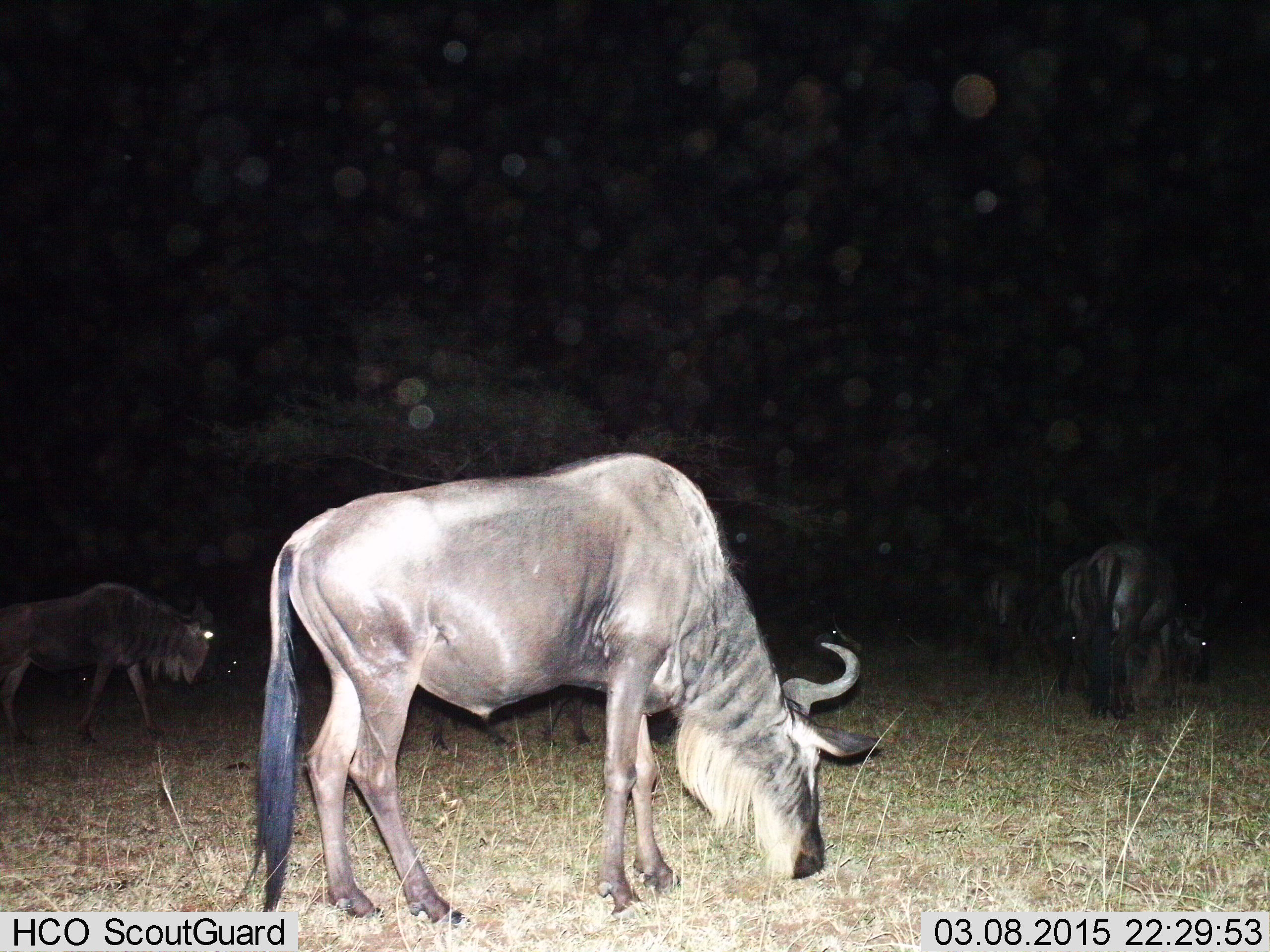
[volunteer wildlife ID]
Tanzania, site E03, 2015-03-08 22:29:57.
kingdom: Animalia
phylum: Chordata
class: Mammalia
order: Artiodactyla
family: Bovidae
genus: Connochaetes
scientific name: Connochaetes taurinus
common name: blue wildebeest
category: wildebeest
Wildebeest (blue wildebeest) (Connochaetes taurinus), count 6. Behavior (volunteer vote fractions): standing 30%, resting 0%, moving 40%, interacting 0%. Young present (vote fraction): 0%. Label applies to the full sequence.